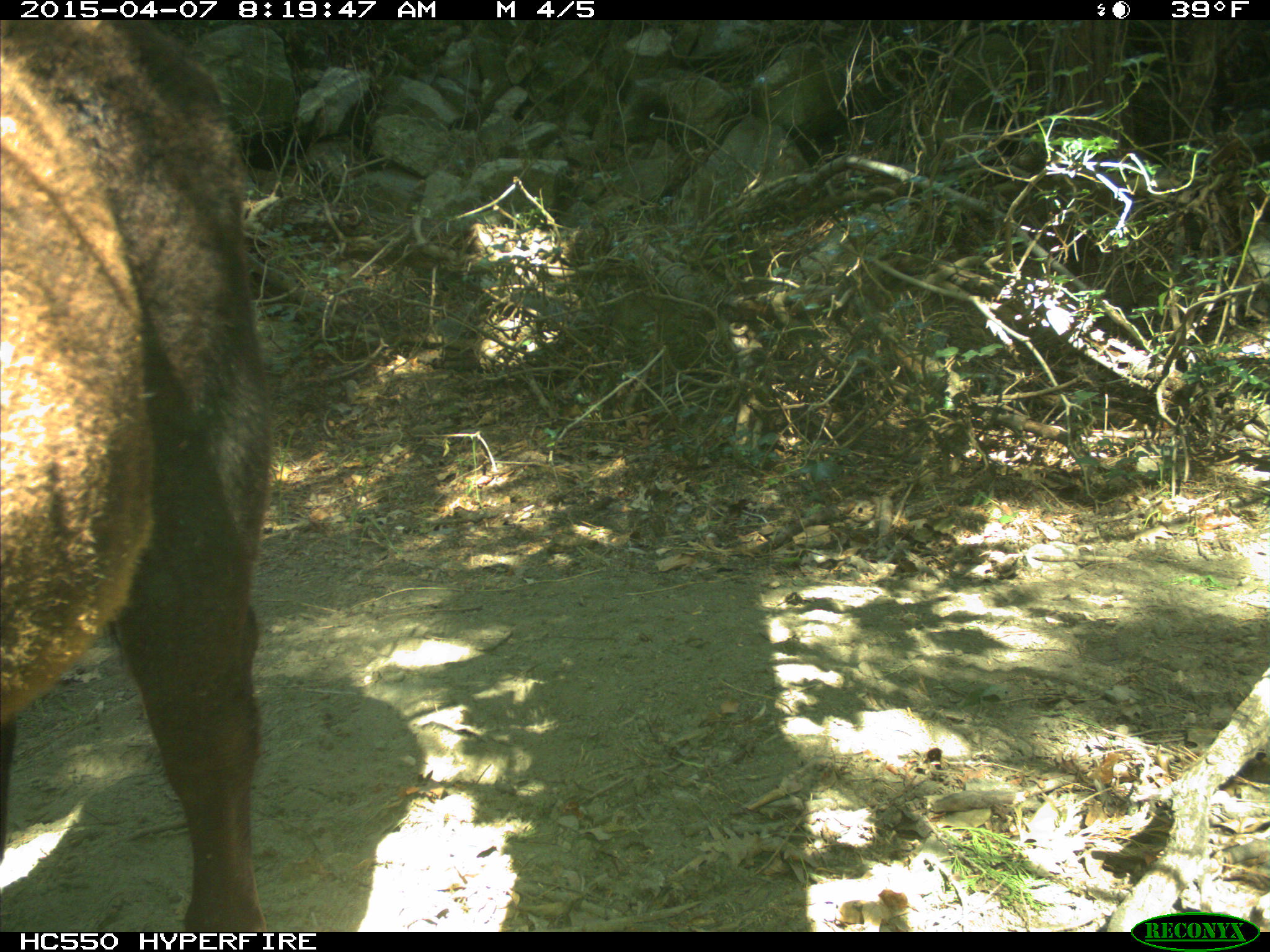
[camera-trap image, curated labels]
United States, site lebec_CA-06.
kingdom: Animalia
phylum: Chordata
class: Mammalia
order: Artiodactyla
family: Bovidae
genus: Bos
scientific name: Bos taurus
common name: domestic cow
Bos taurus (domestic cow).